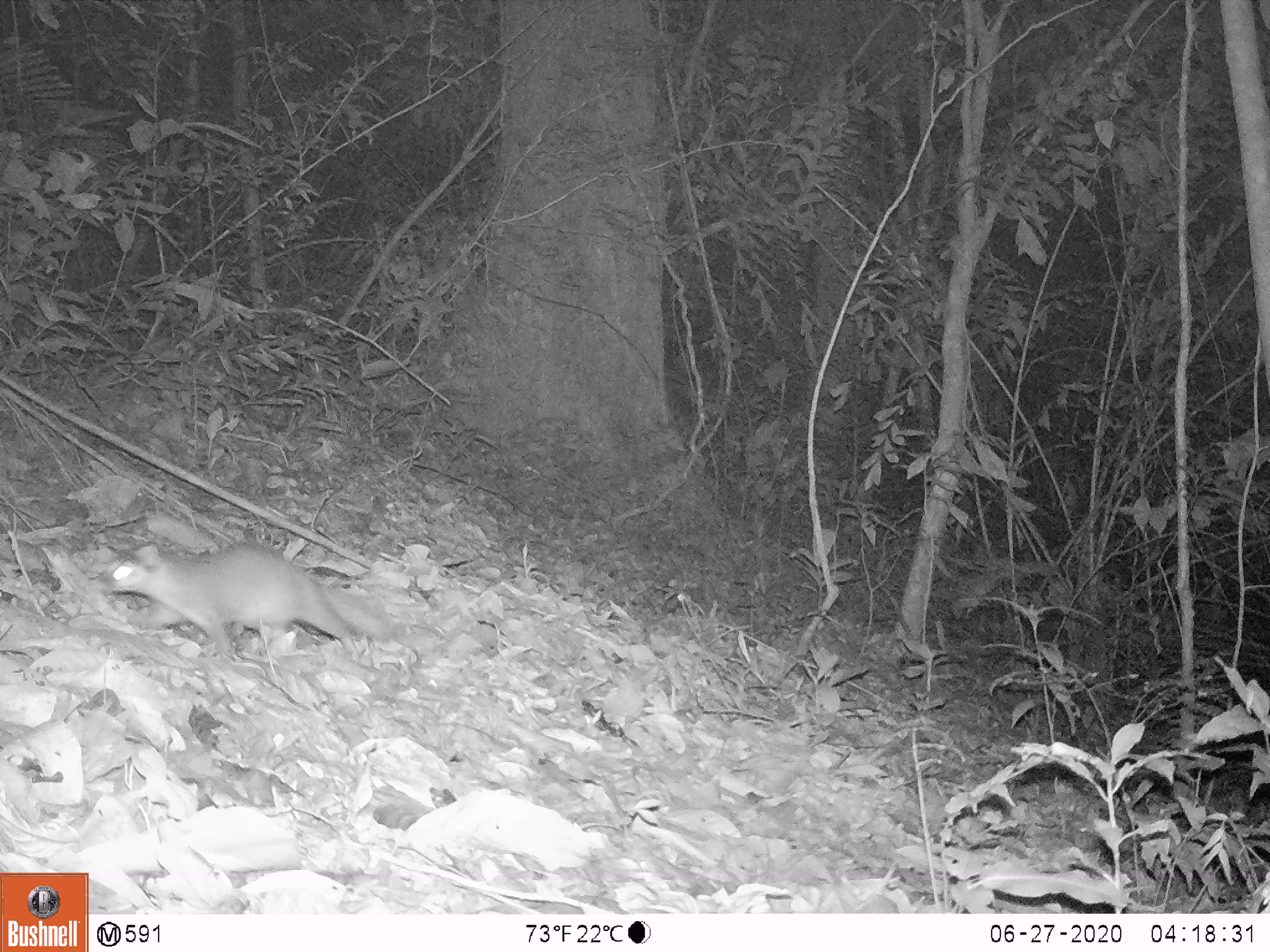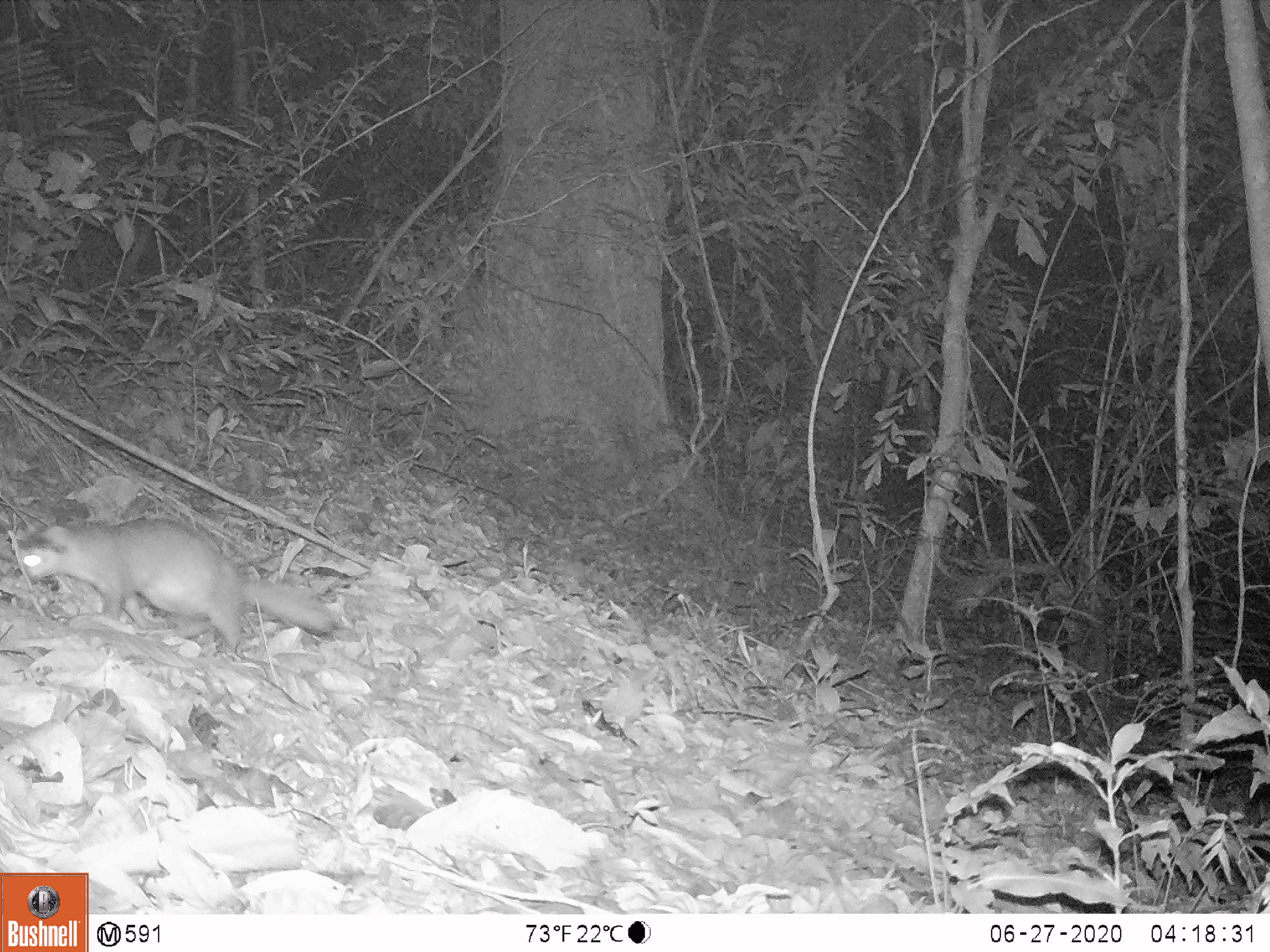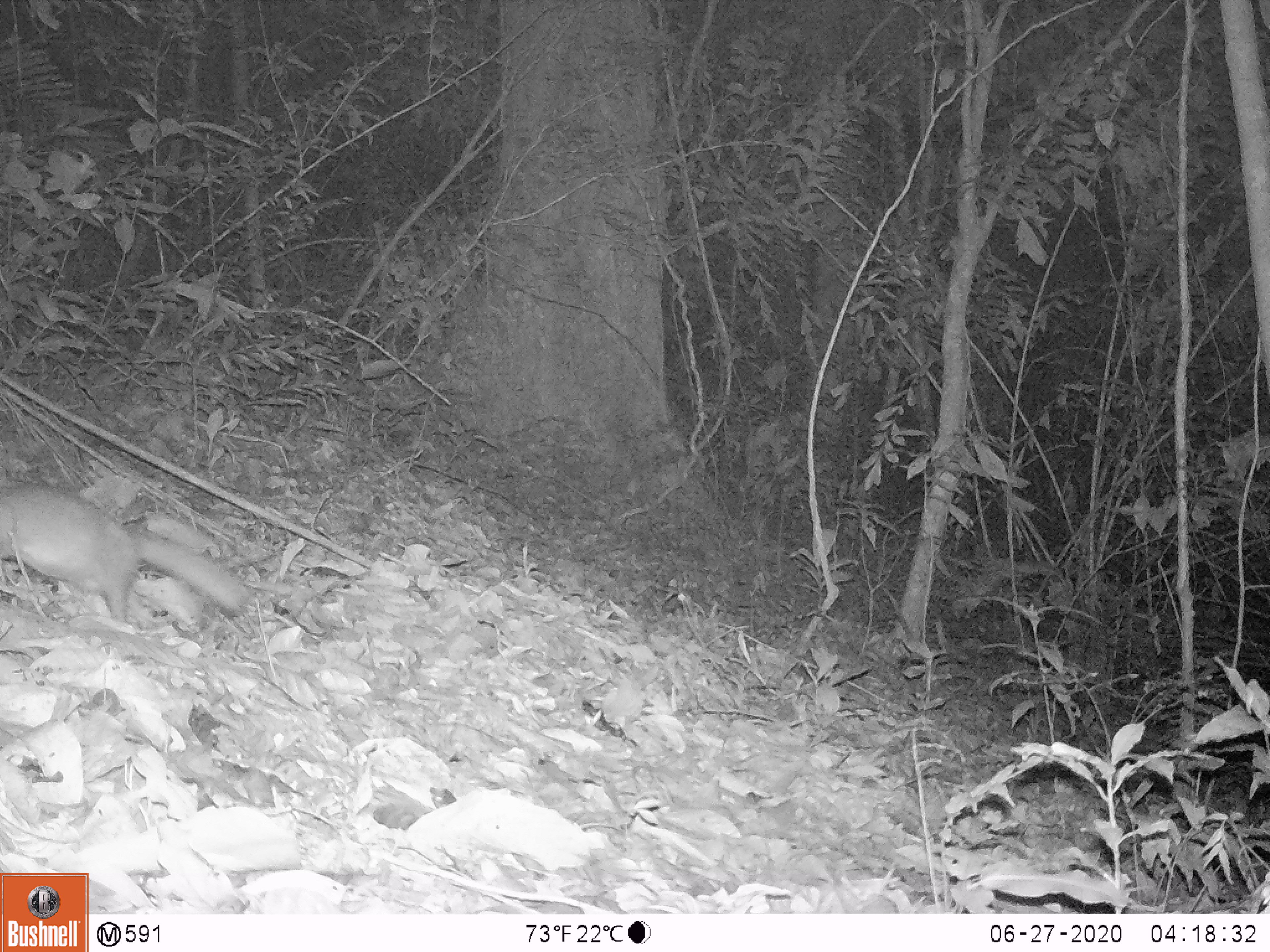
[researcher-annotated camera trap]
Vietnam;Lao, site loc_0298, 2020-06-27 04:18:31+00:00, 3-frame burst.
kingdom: Animalia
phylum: Chordata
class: Mammalia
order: Carnivora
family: Mustelidae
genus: Melogale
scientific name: Melogale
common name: ferret badger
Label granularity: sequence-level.